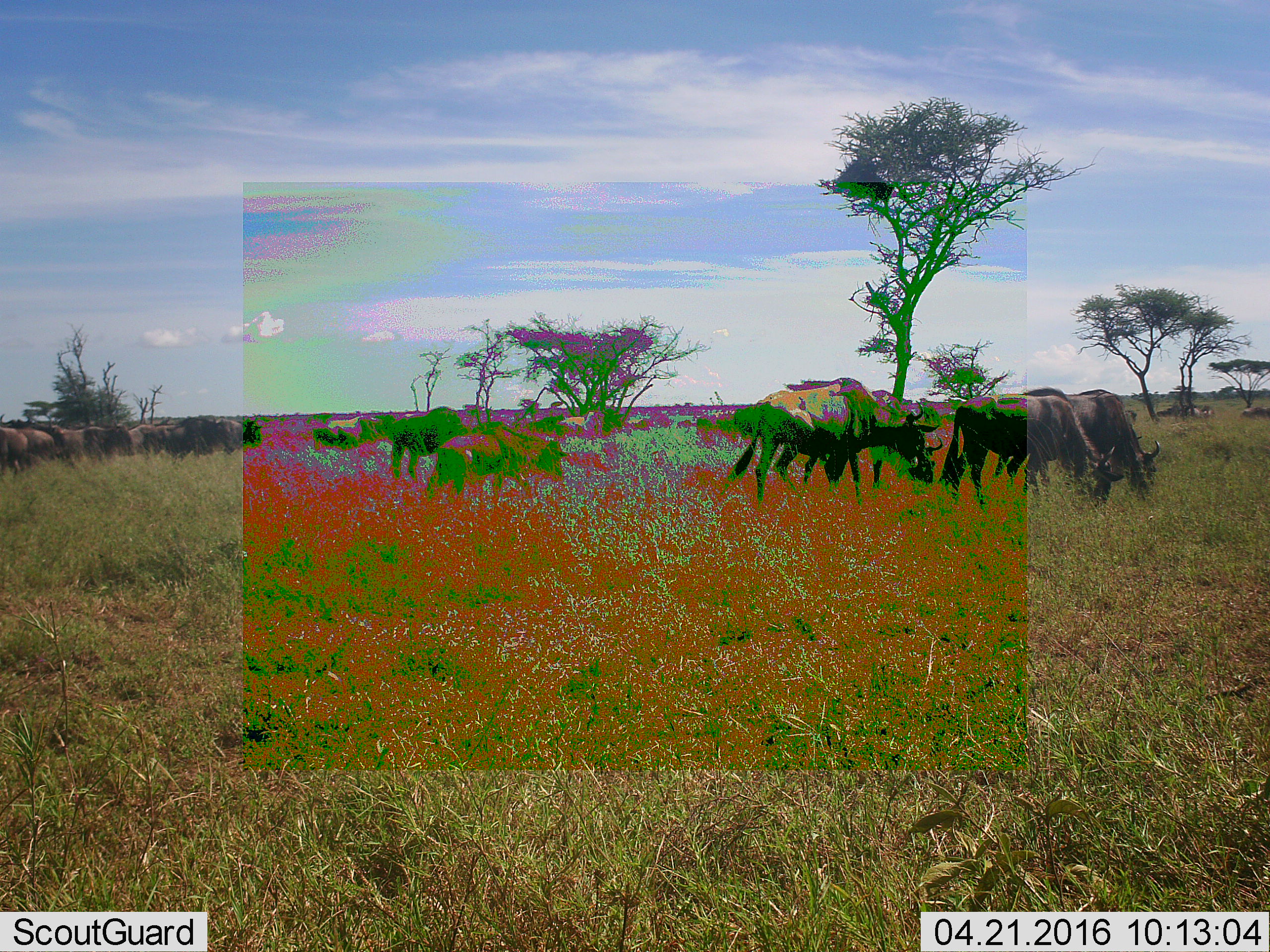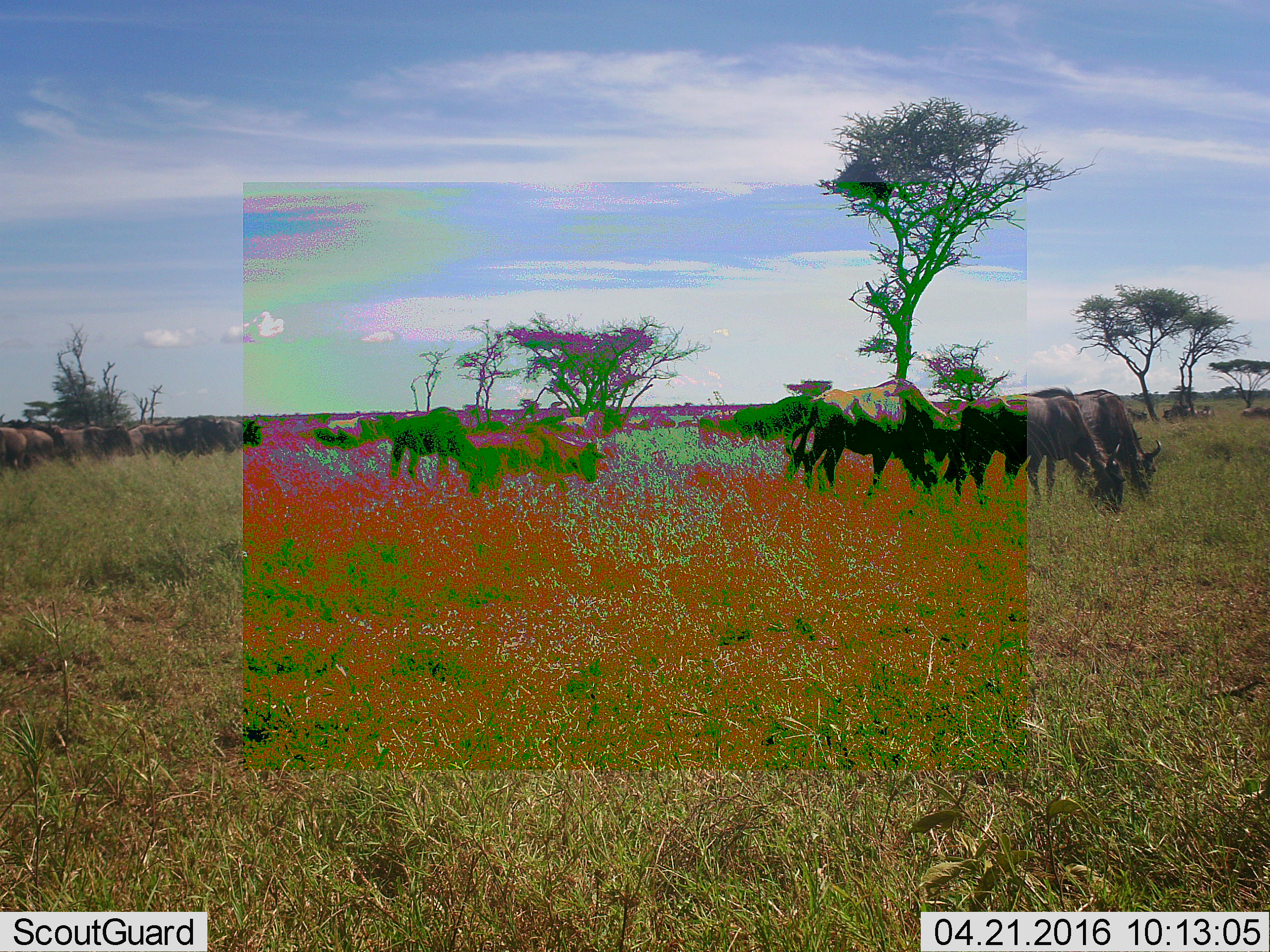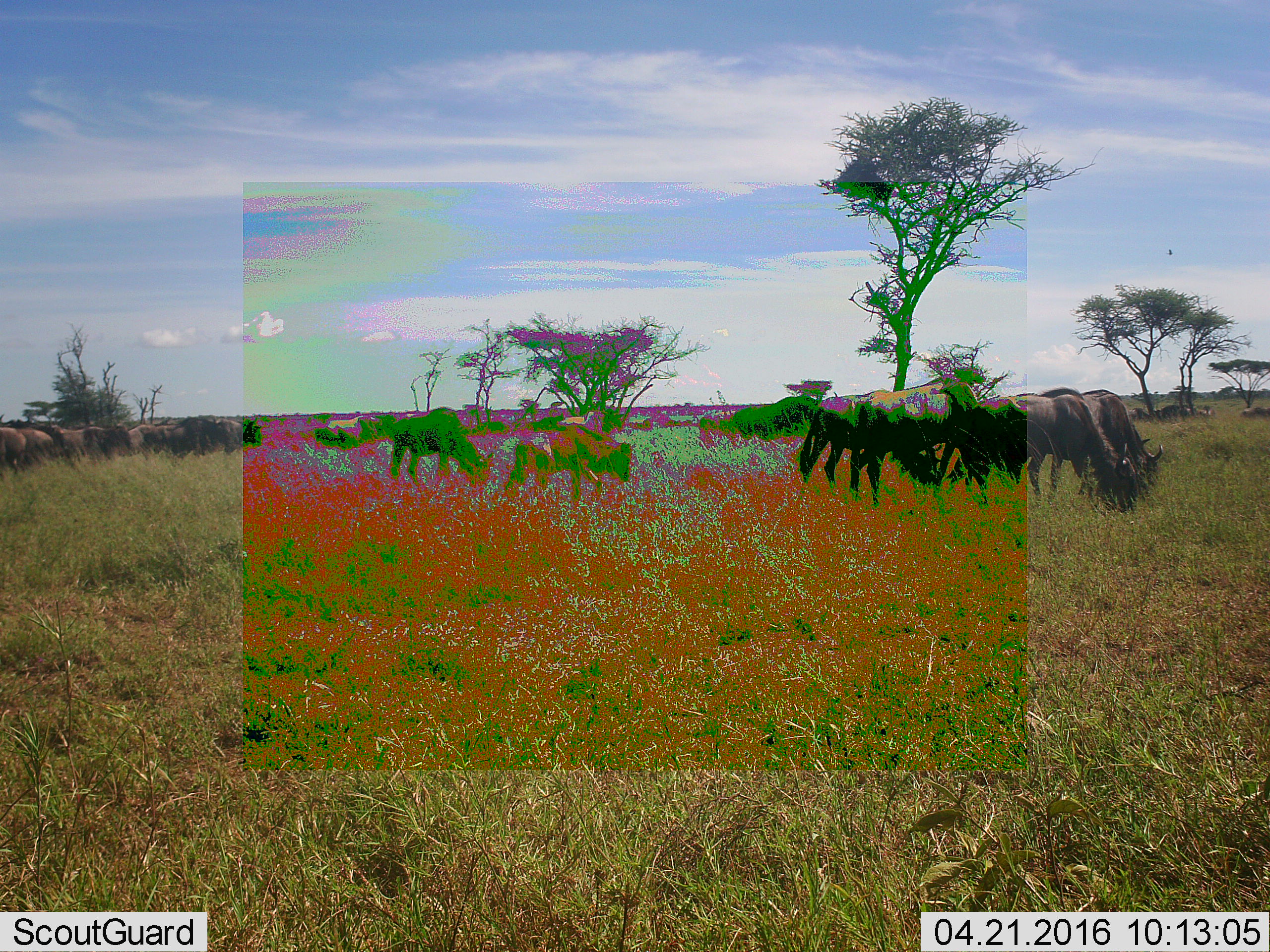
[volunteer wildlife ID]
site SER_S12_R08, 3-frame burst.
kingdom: Animalia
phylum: Chordata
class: Mammalia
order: Artiodactyla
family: Bovidae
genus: Connochaetes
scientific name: Connochaetes taurinus taurinus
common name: blue wildebeest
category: wildebeestblue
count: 11-50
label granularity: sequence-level